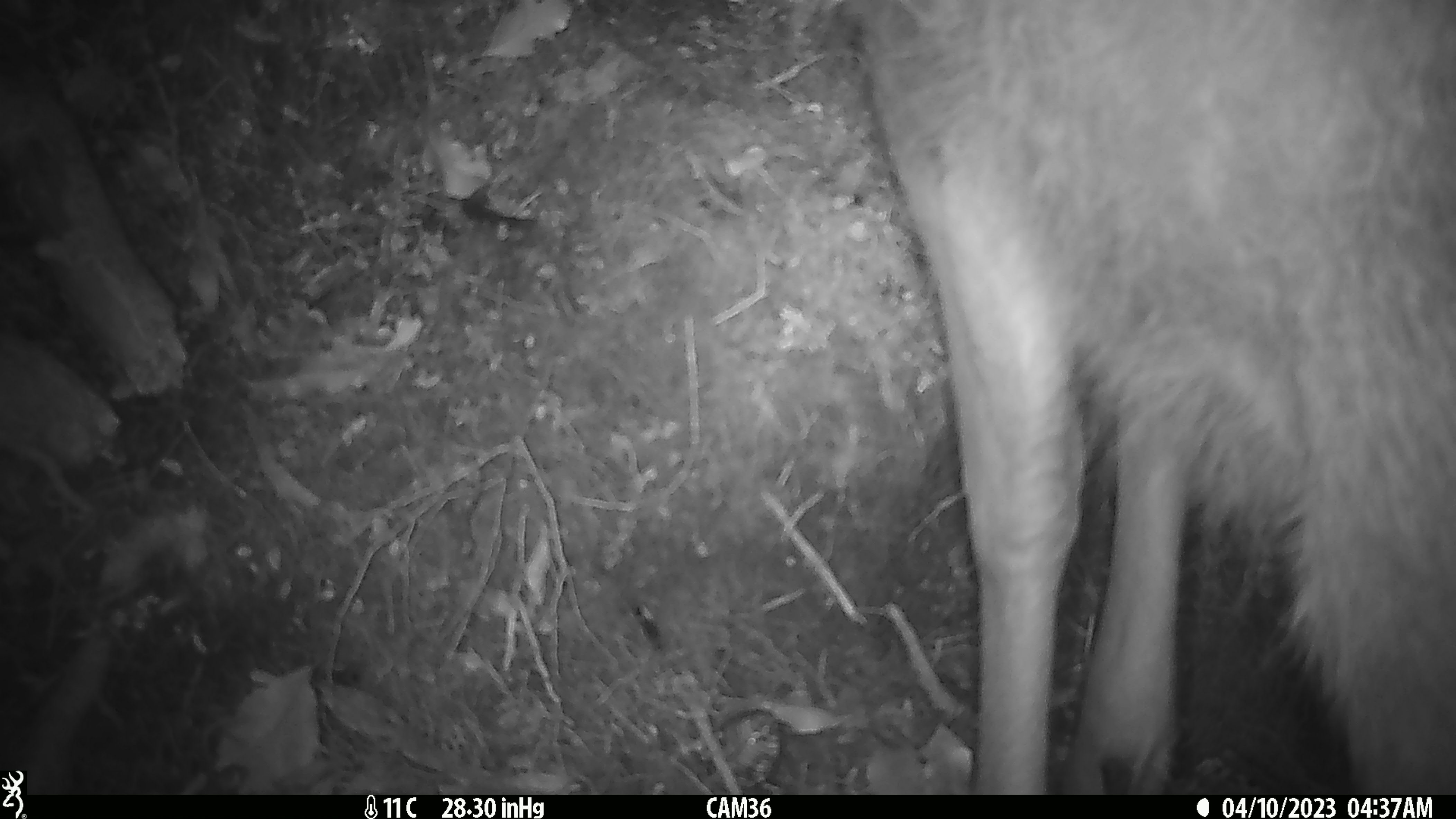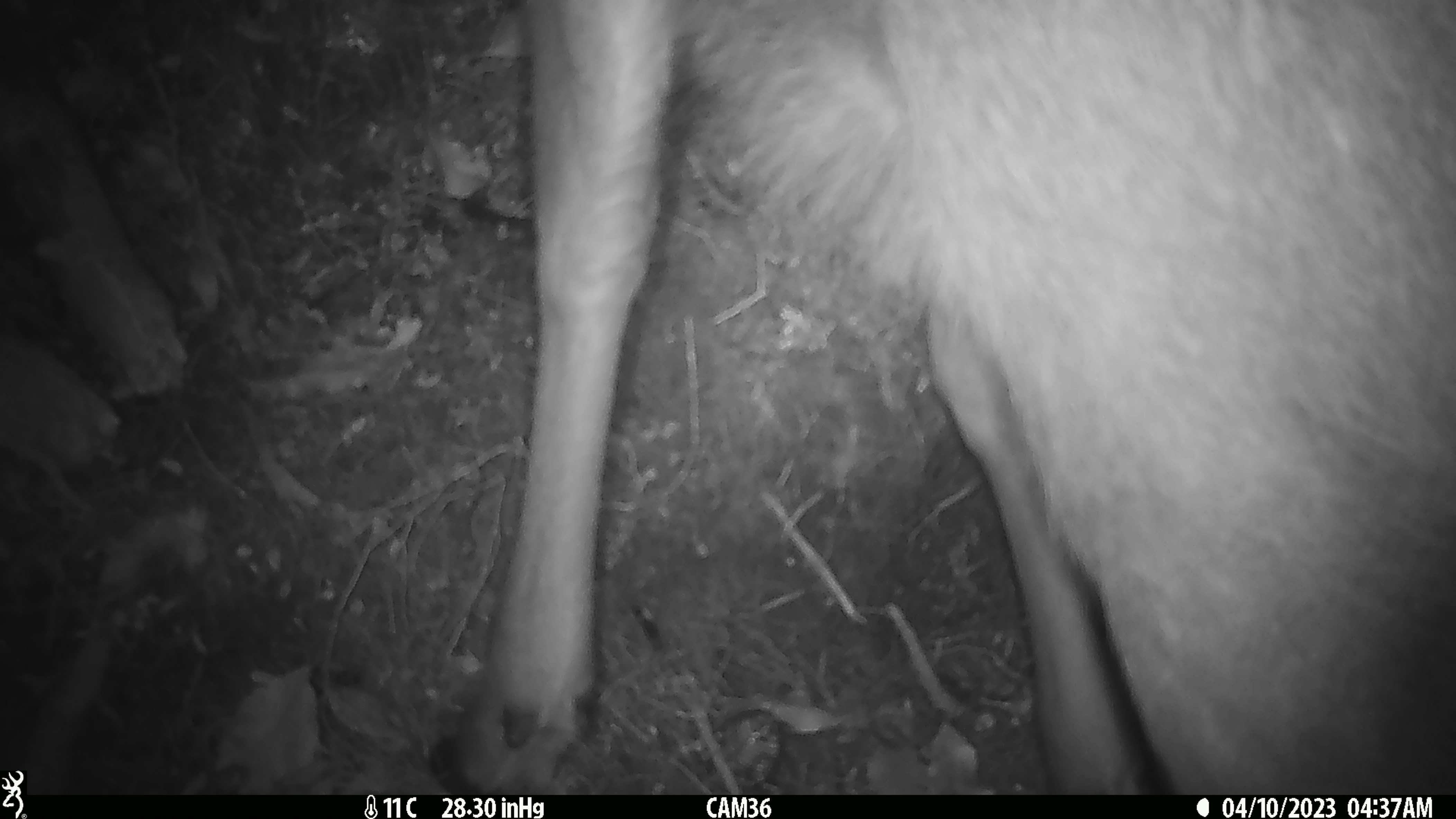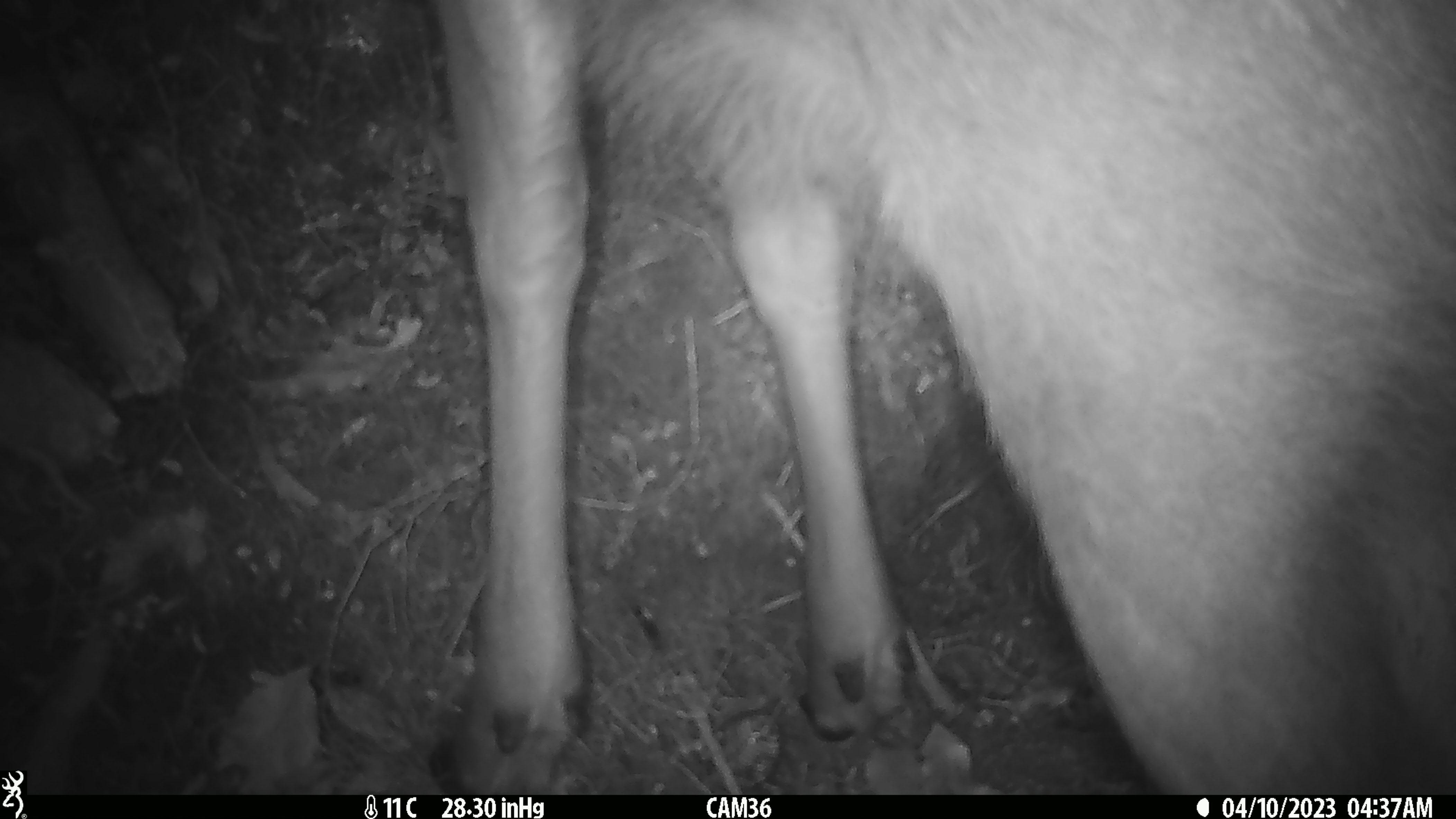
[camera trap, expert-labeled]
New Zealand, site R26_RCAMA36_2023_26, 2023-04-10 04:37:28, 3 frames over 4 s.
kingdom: Animalia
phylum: Chordata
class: Mammalia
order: Artiodactyla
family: Cervidae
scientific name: Cervidae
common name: deer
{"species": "deer (Cervidae)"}